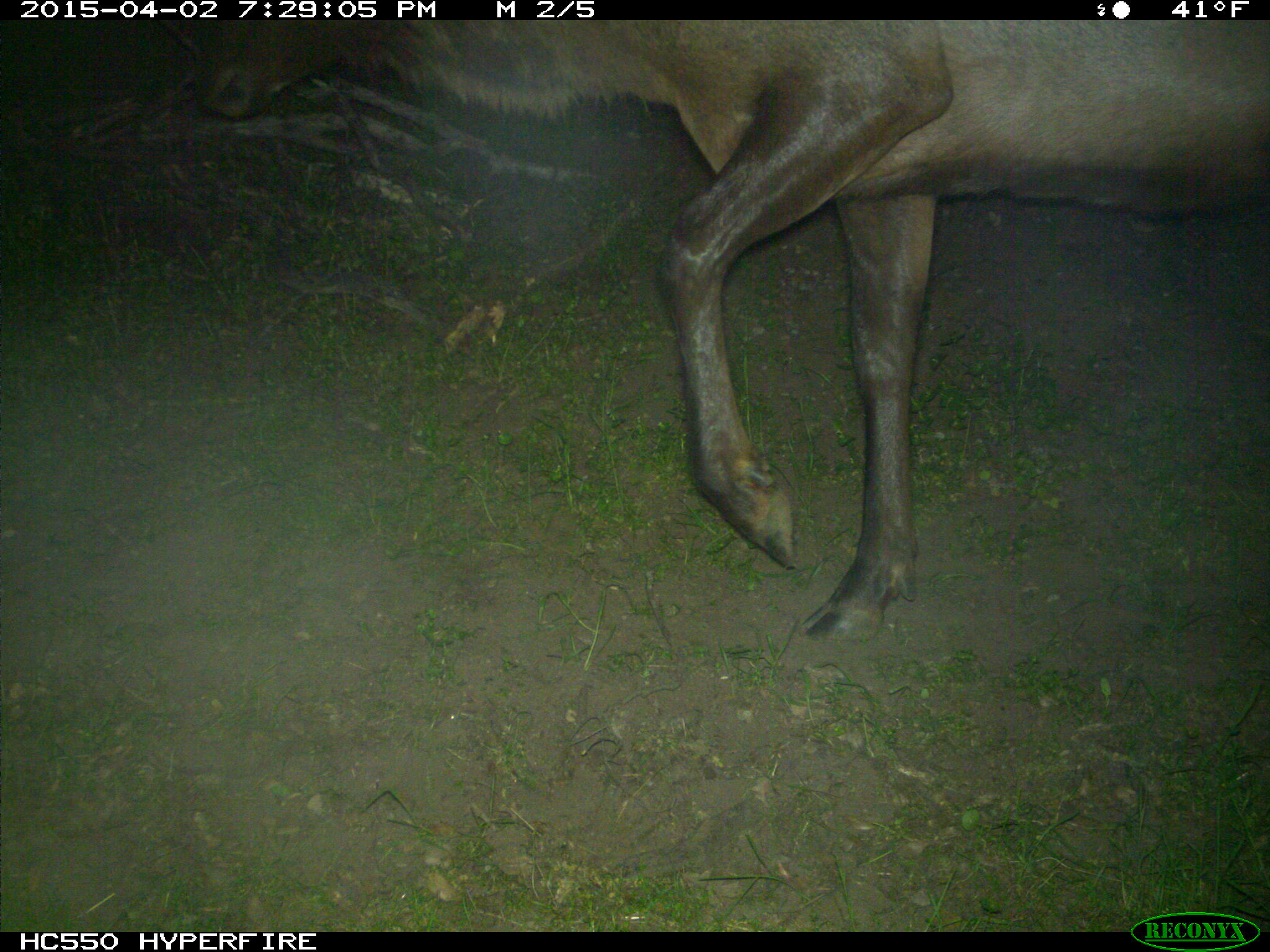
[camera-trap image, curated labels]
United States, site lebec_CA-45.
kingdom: Animalia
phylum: Chordata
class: Mammalia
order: Artiodactyla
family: Cervidae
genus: Cervus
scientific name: Cervus canadensis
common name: elk